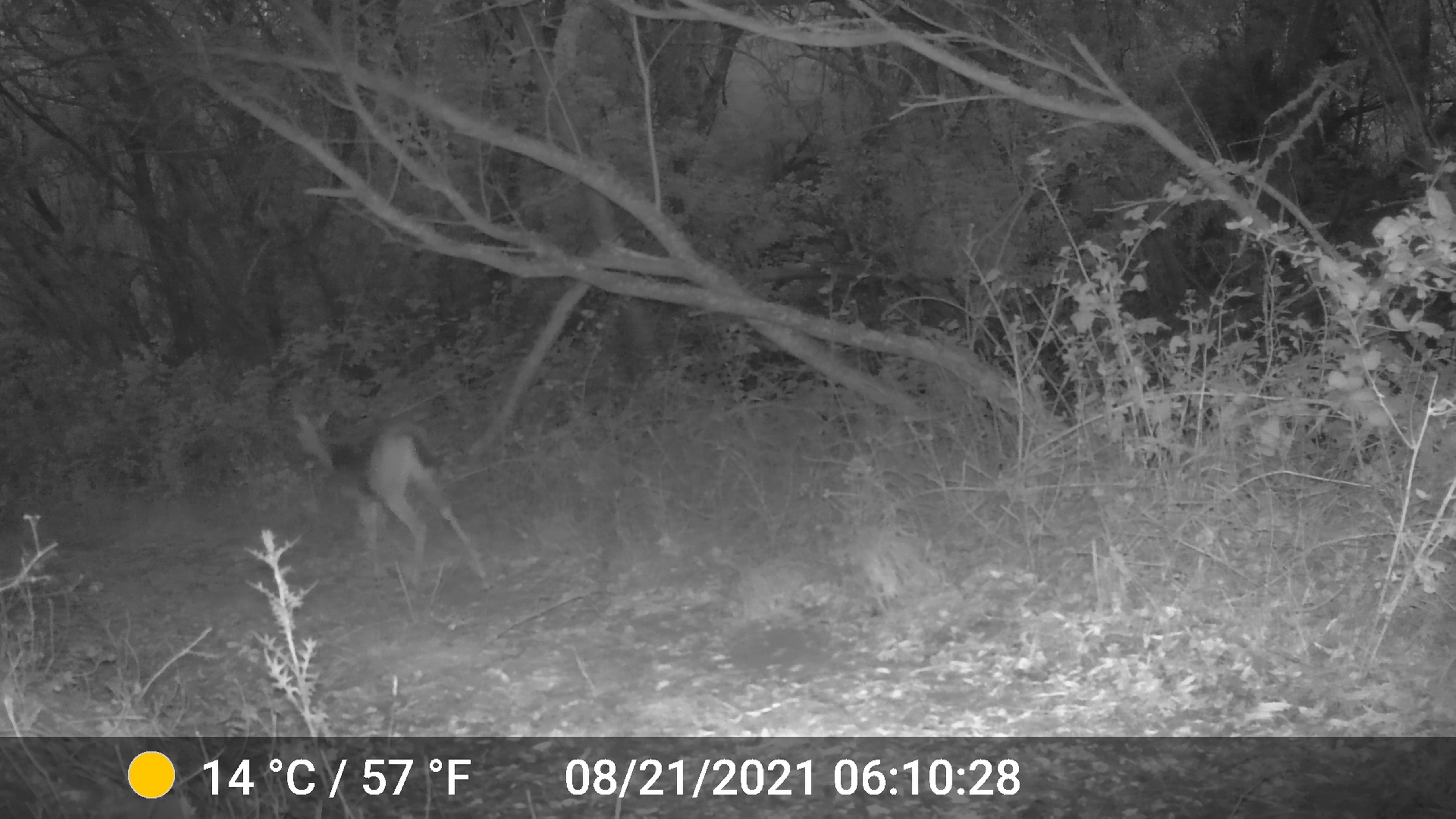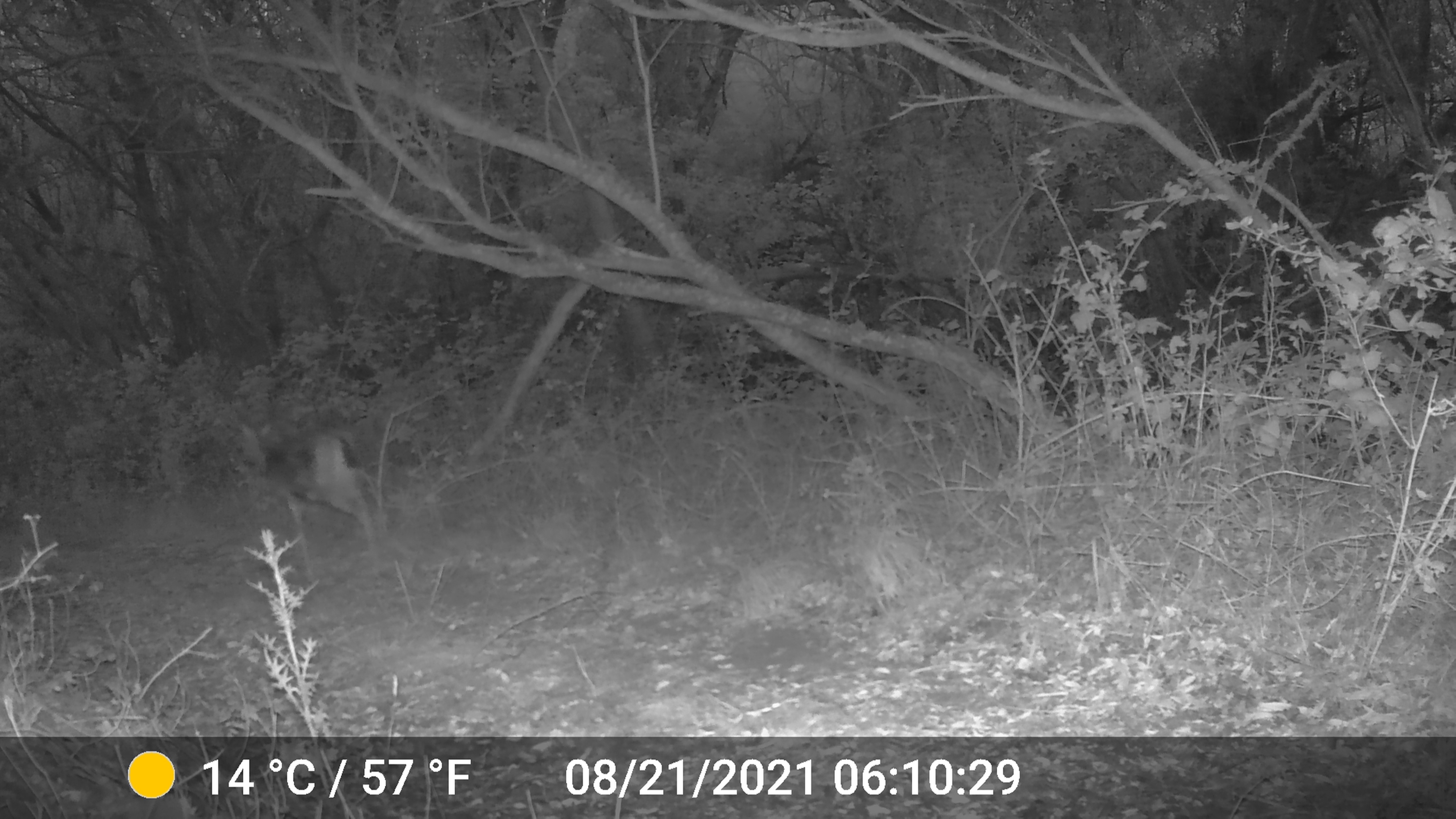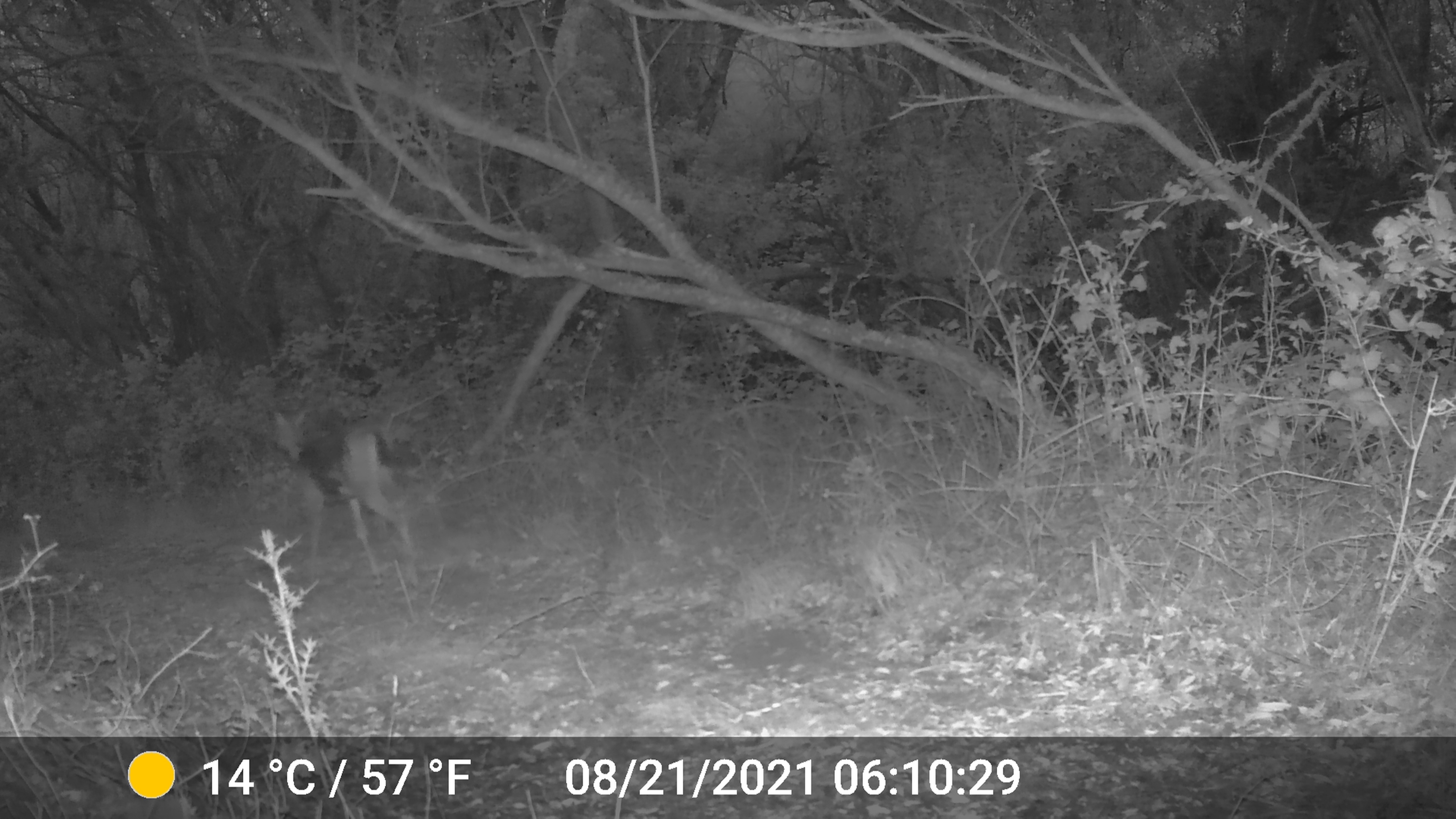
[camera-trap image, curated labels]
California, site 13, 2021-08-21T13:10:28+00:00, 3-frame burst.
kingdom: Animalia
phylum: Chordata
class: Mammalia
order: Artiodactyla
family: Cervidae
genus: Odocoileus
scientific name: Odocoileus hemionus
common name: mule deer